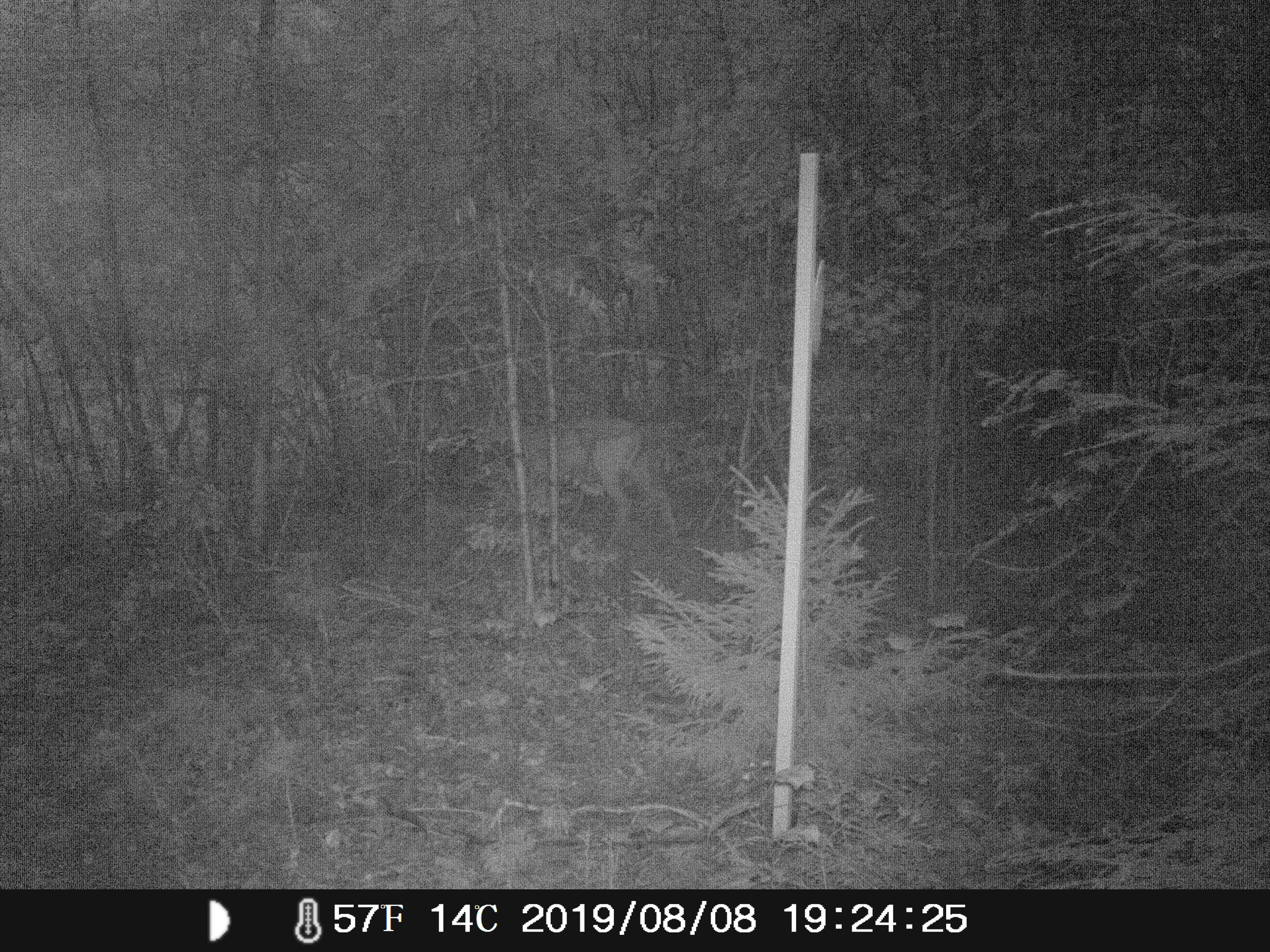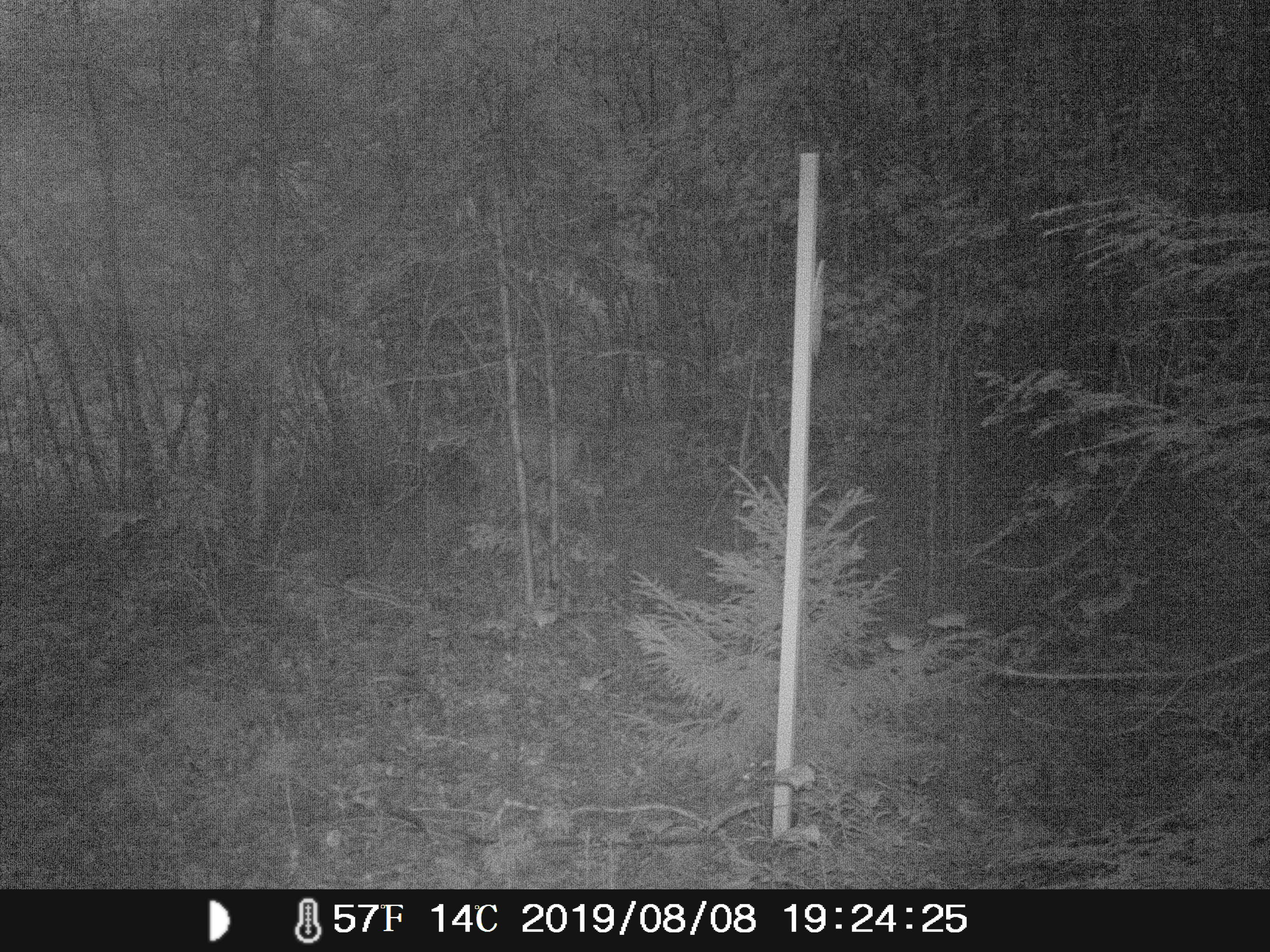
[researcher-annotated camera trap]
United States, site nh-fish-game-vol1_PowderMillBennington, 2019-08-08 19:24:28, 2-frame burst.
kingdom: Animalia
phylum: Chordata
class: Mammalia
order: Artiodactyla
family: Cervidae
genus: Odocoileus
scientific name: Odocoileus virginianus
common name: white-tailed deer